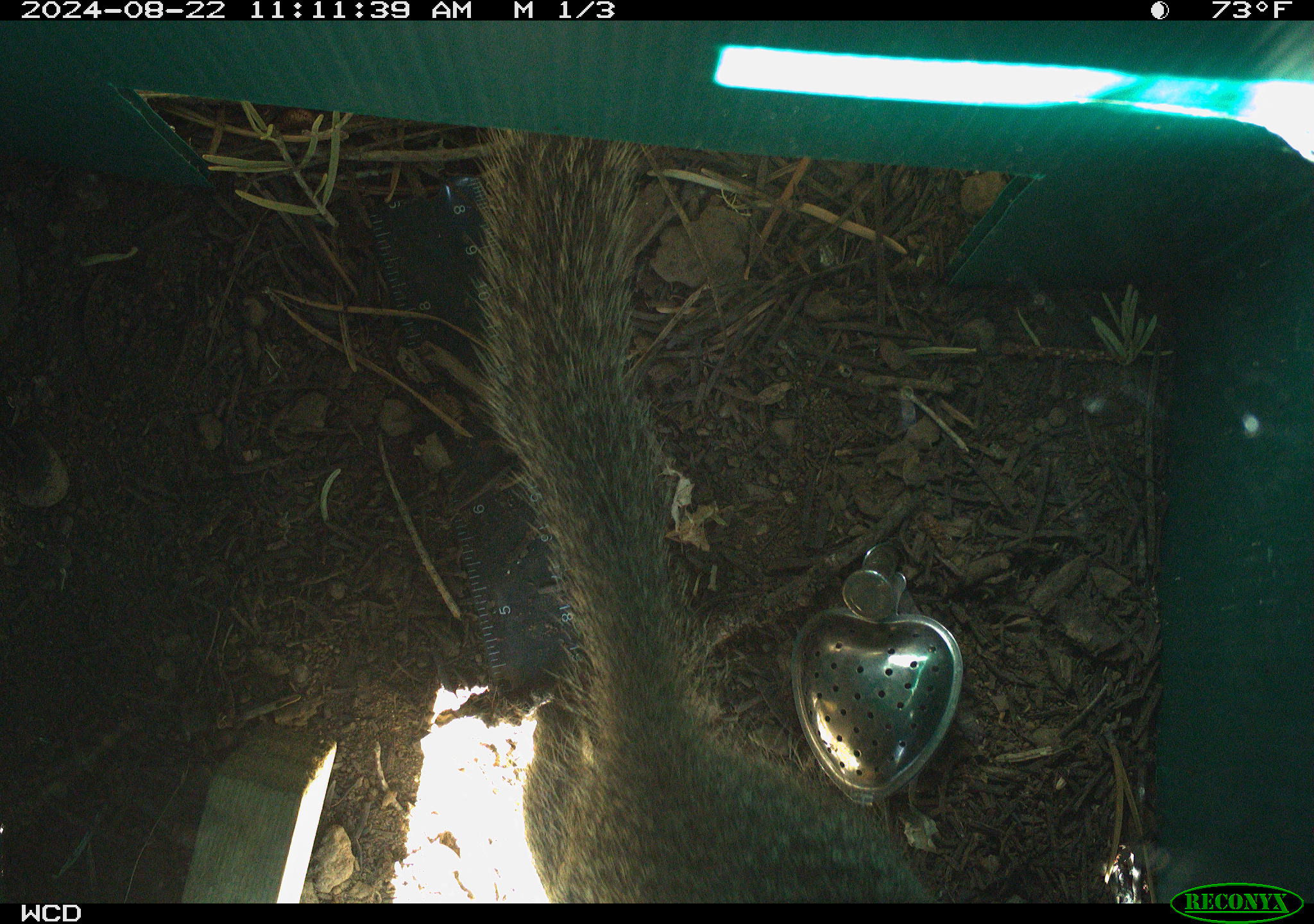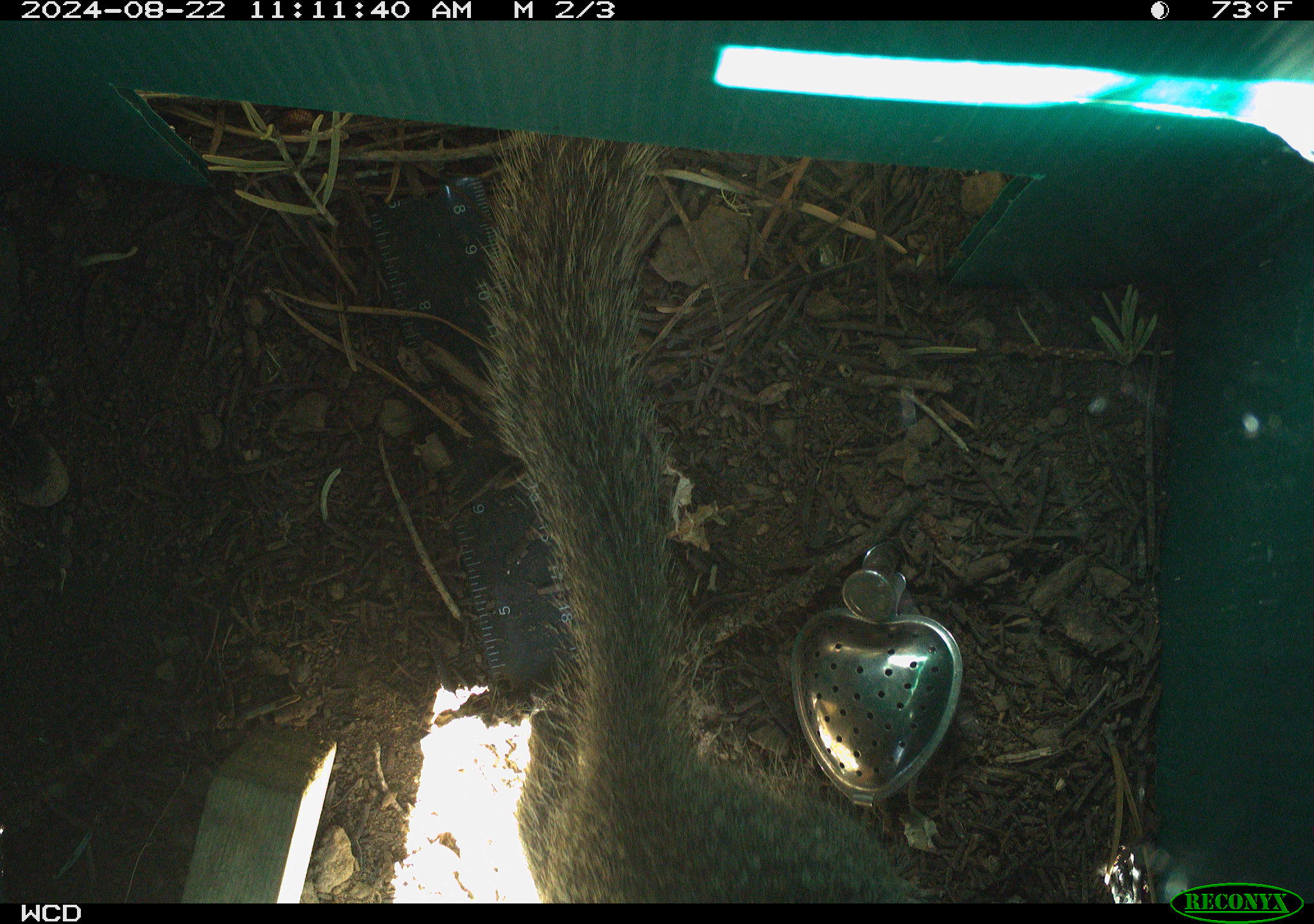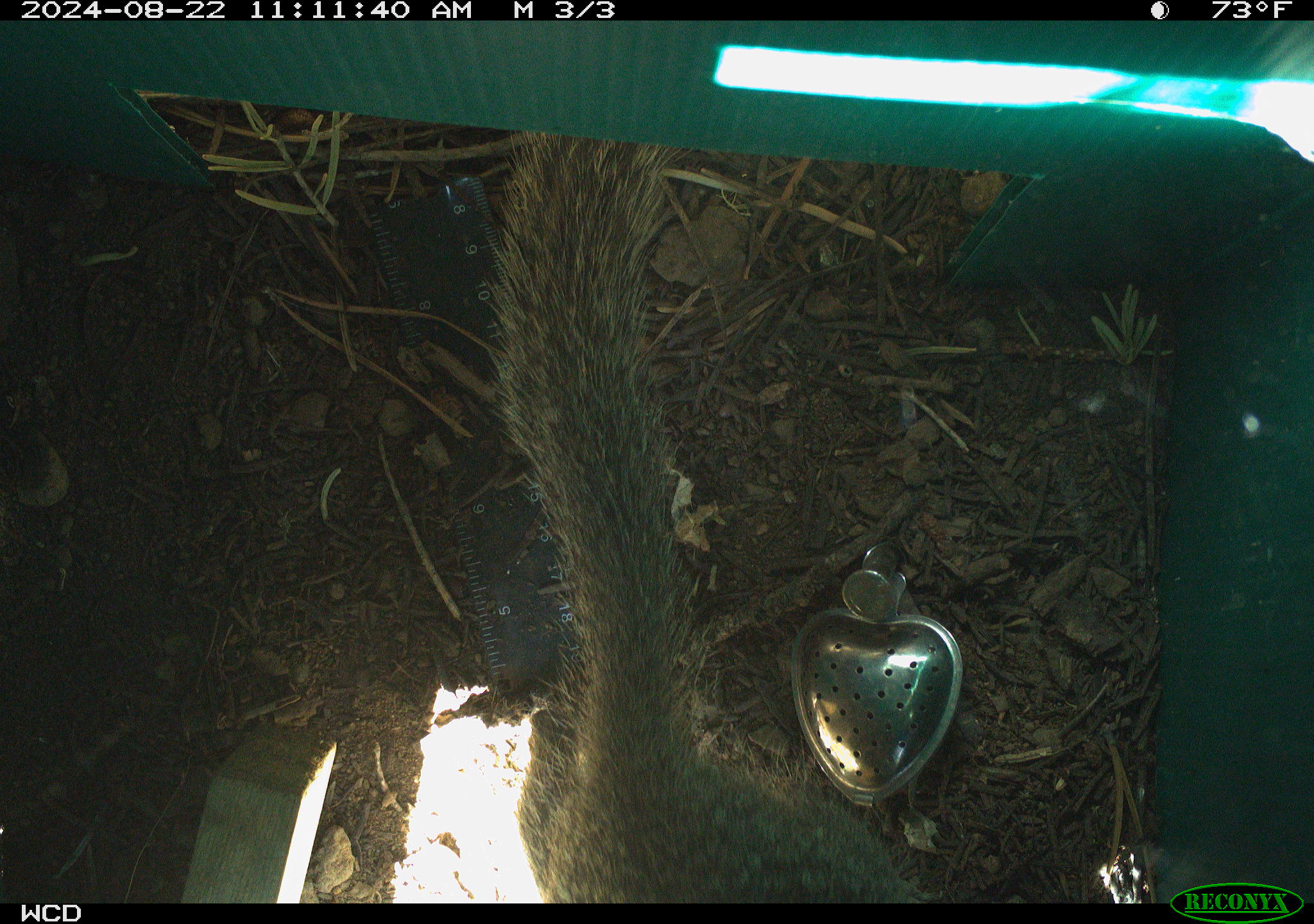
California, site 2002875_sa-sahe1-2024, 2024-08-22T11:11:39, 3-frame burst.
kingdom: Animalia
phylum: Chordata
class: Mammalia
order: Rodentia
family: Sciuridae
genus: Otospermophilus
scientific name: Otospermophilus beecheyi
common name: california ground squirrel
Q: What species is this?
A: California ground squirrel (Otospermophilus beecheyi).